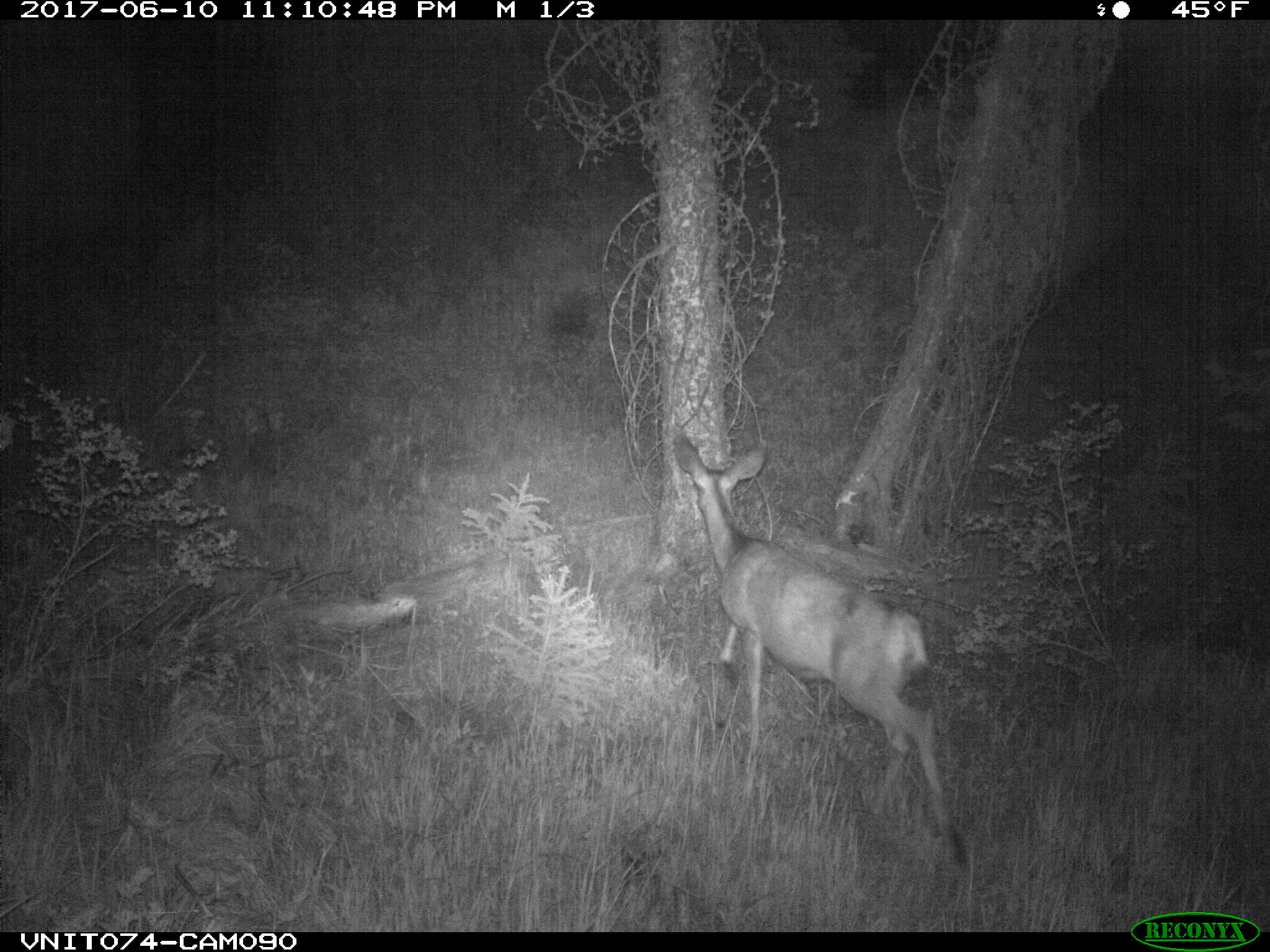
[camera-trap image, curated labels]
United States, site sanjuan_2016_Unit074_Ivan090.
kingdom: Animalia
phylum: Chordata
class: Mammalia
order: Artiodactyla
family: Cervidae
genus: Odocoileus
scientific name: Odocoileus hemionus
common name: mule deer